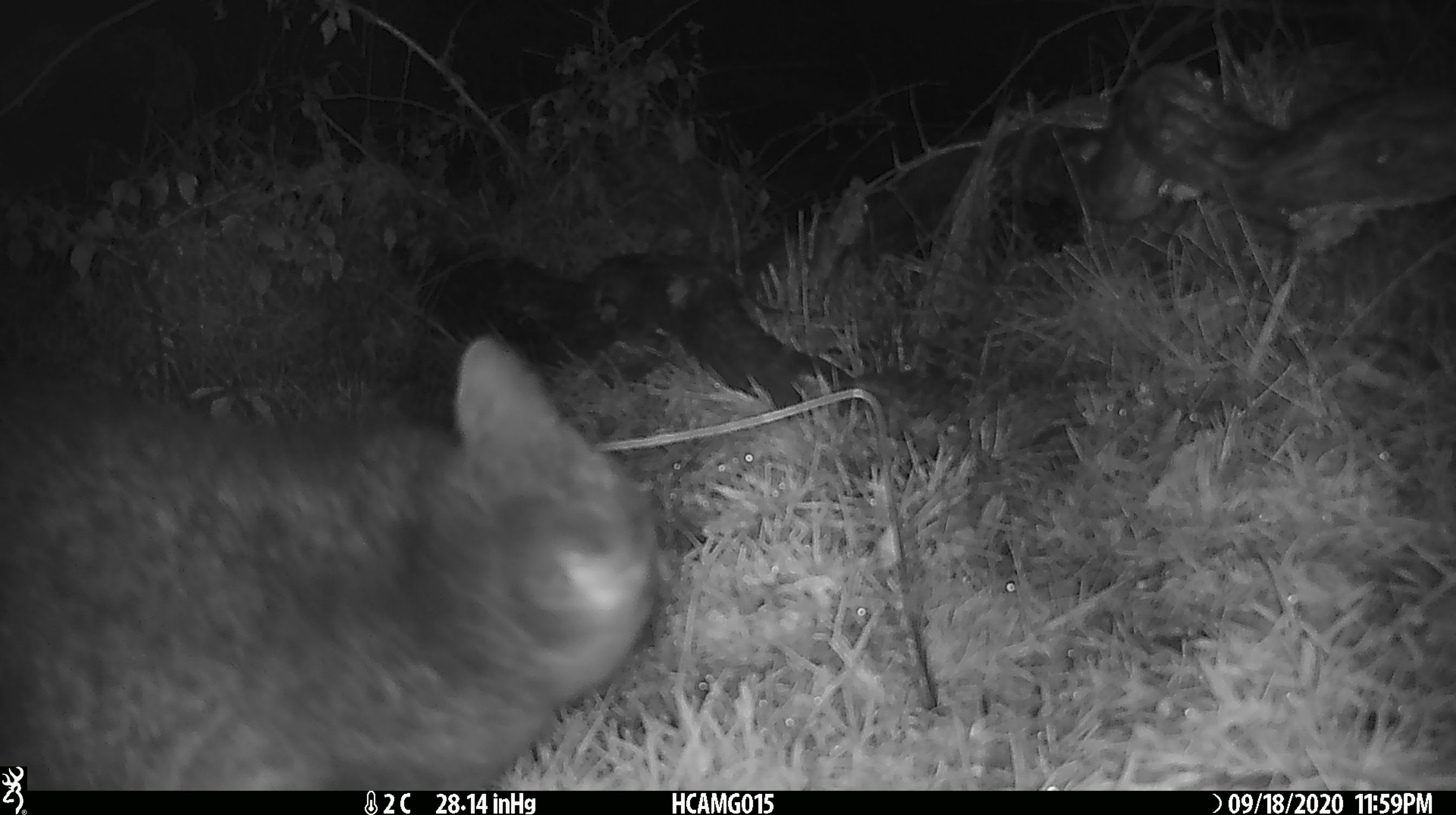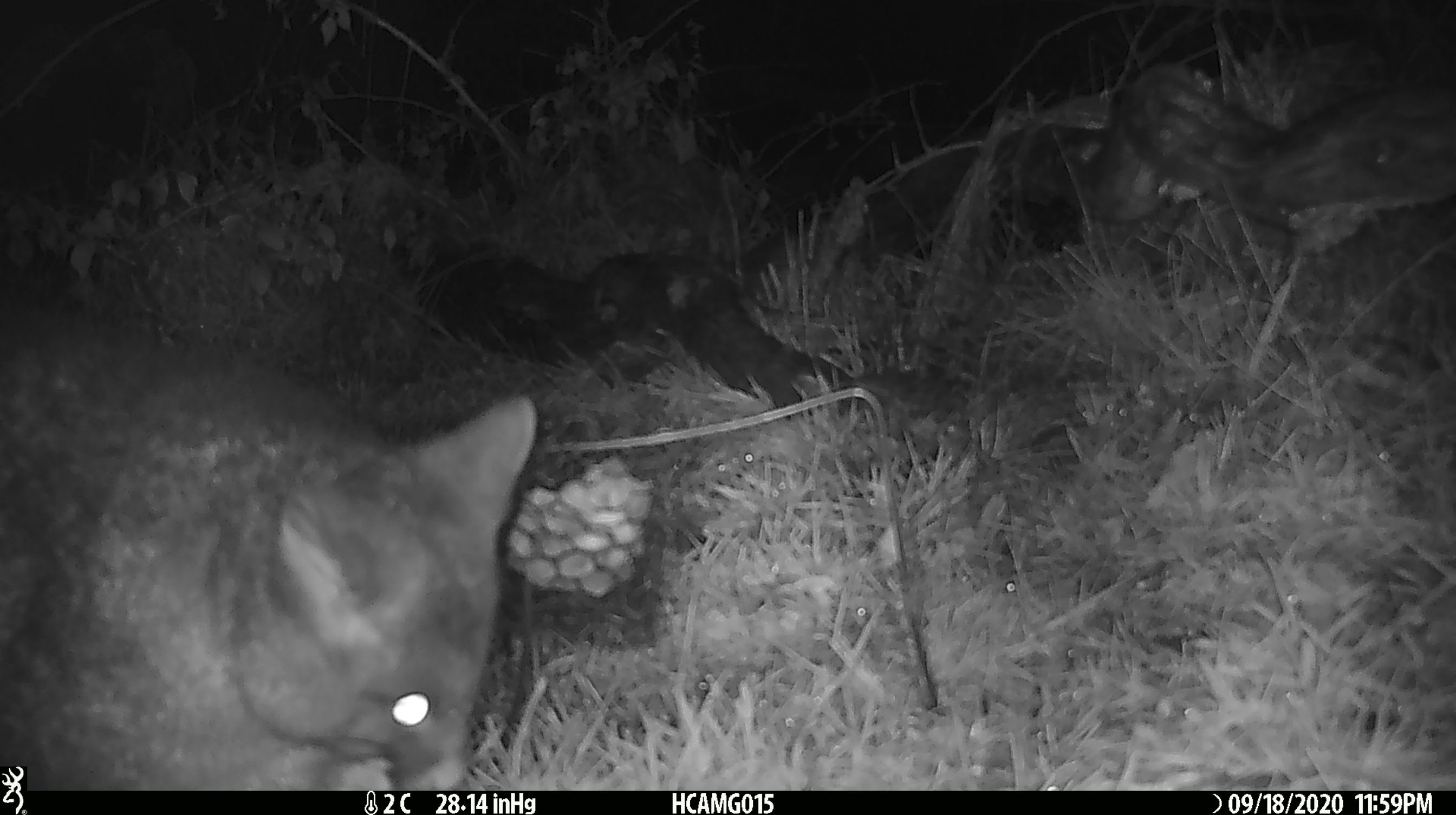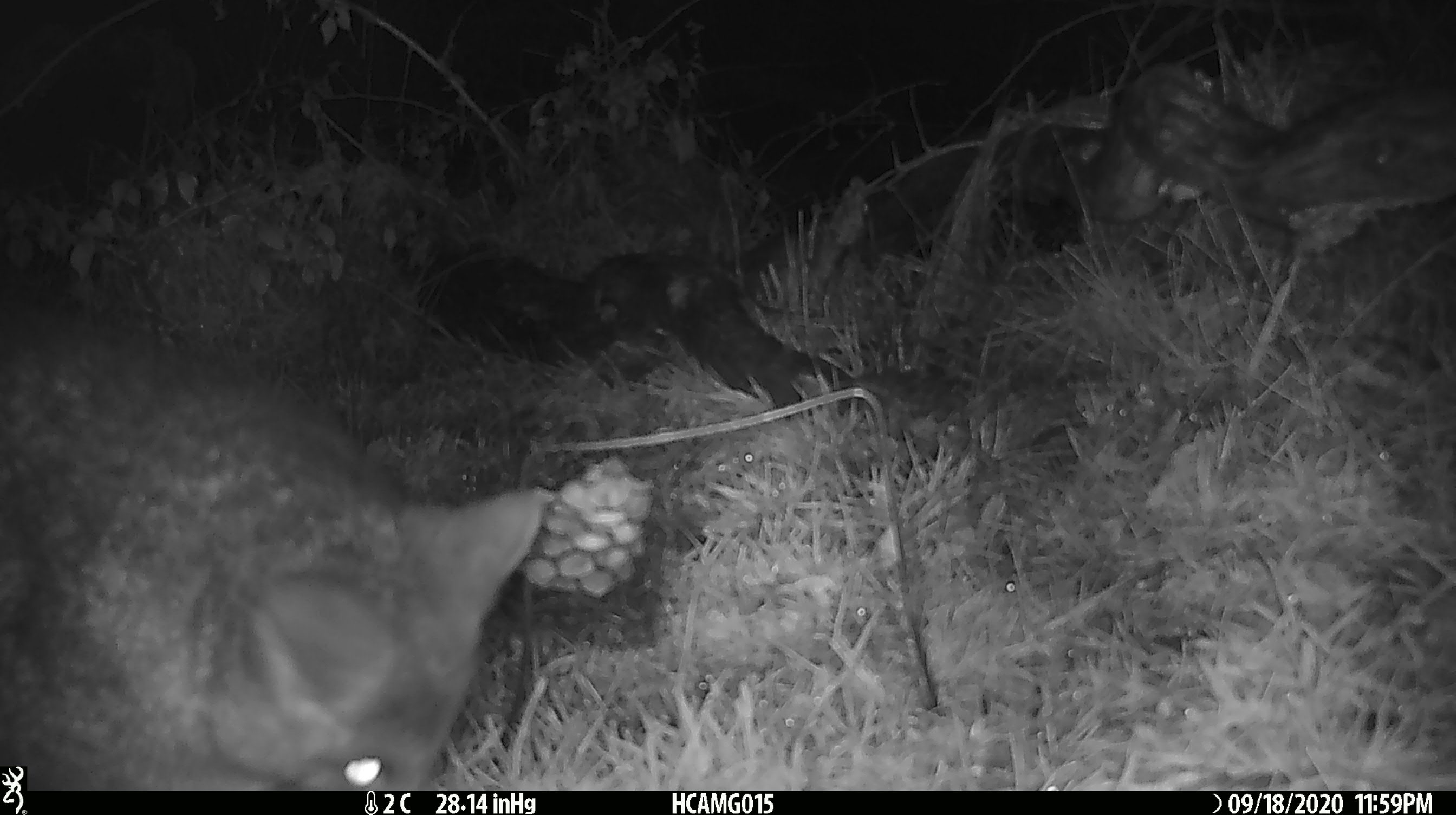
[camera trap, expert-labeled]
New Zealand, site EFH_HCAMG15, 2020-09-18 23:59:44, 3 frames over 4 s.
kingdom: Animalia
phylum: Chordata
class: Mammalia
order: Diprotodontia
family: Phalangeridae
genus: Trichosurus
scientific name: Trichosurus vulpecula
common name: common brushtail possum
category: possum